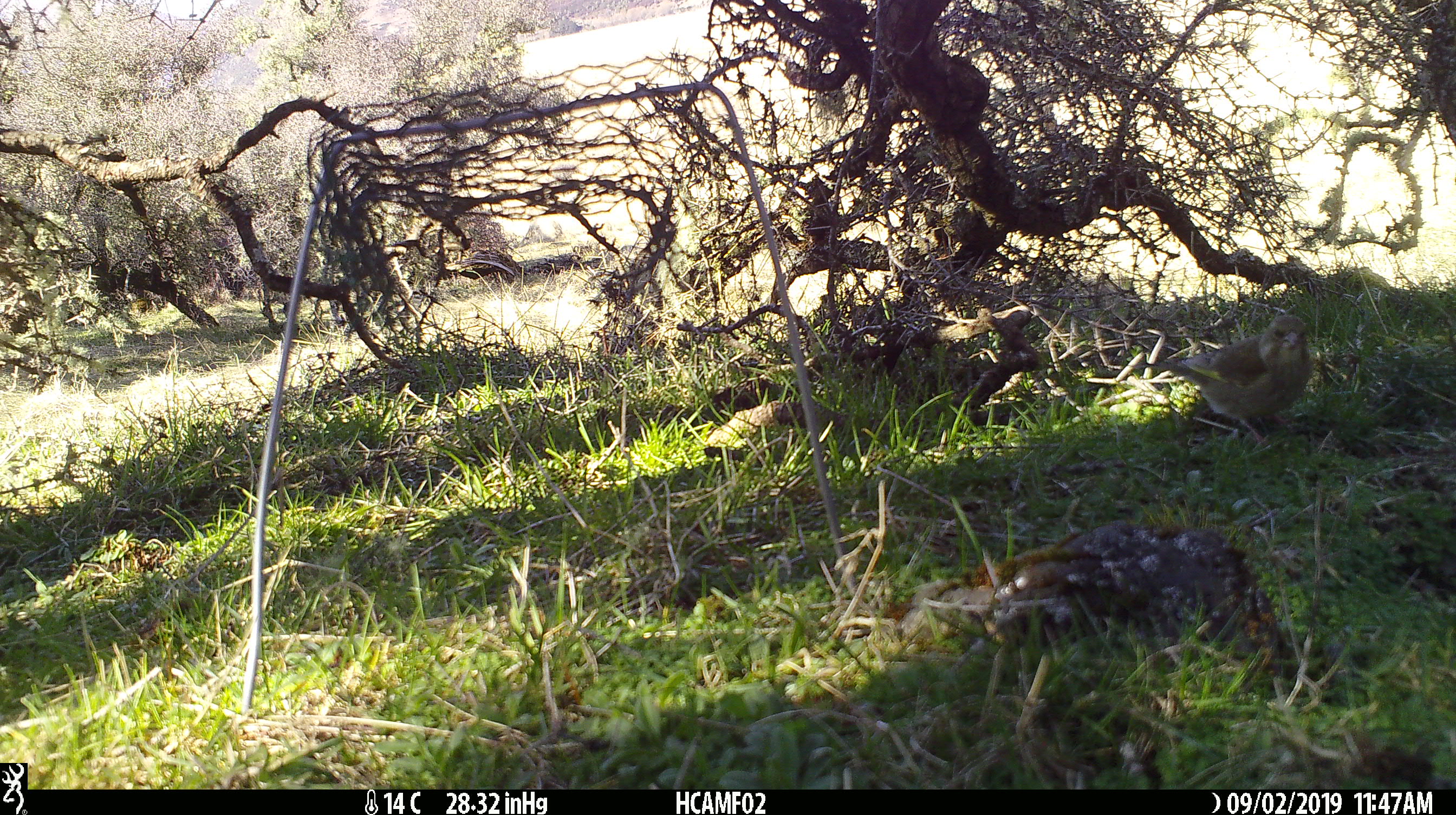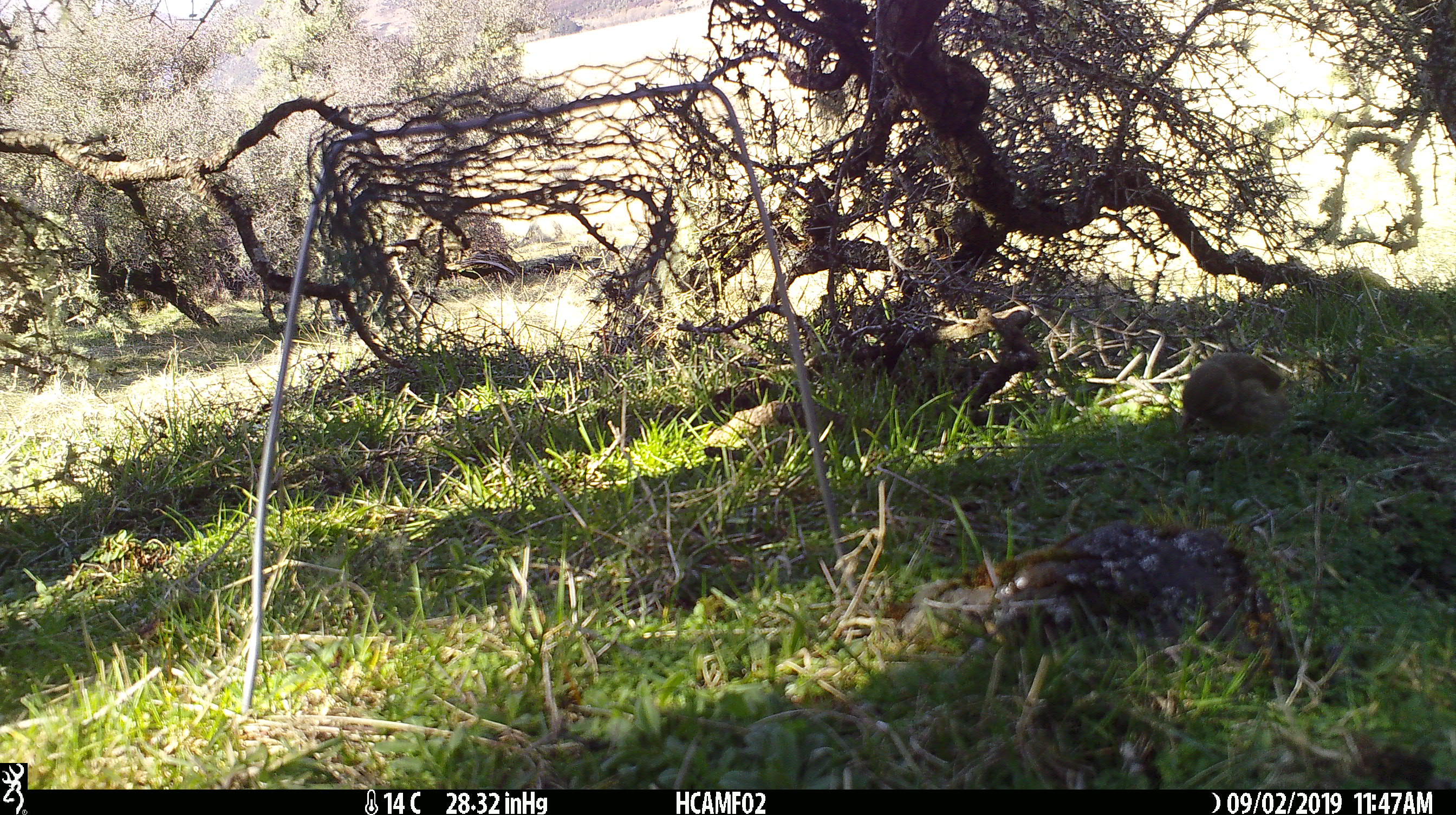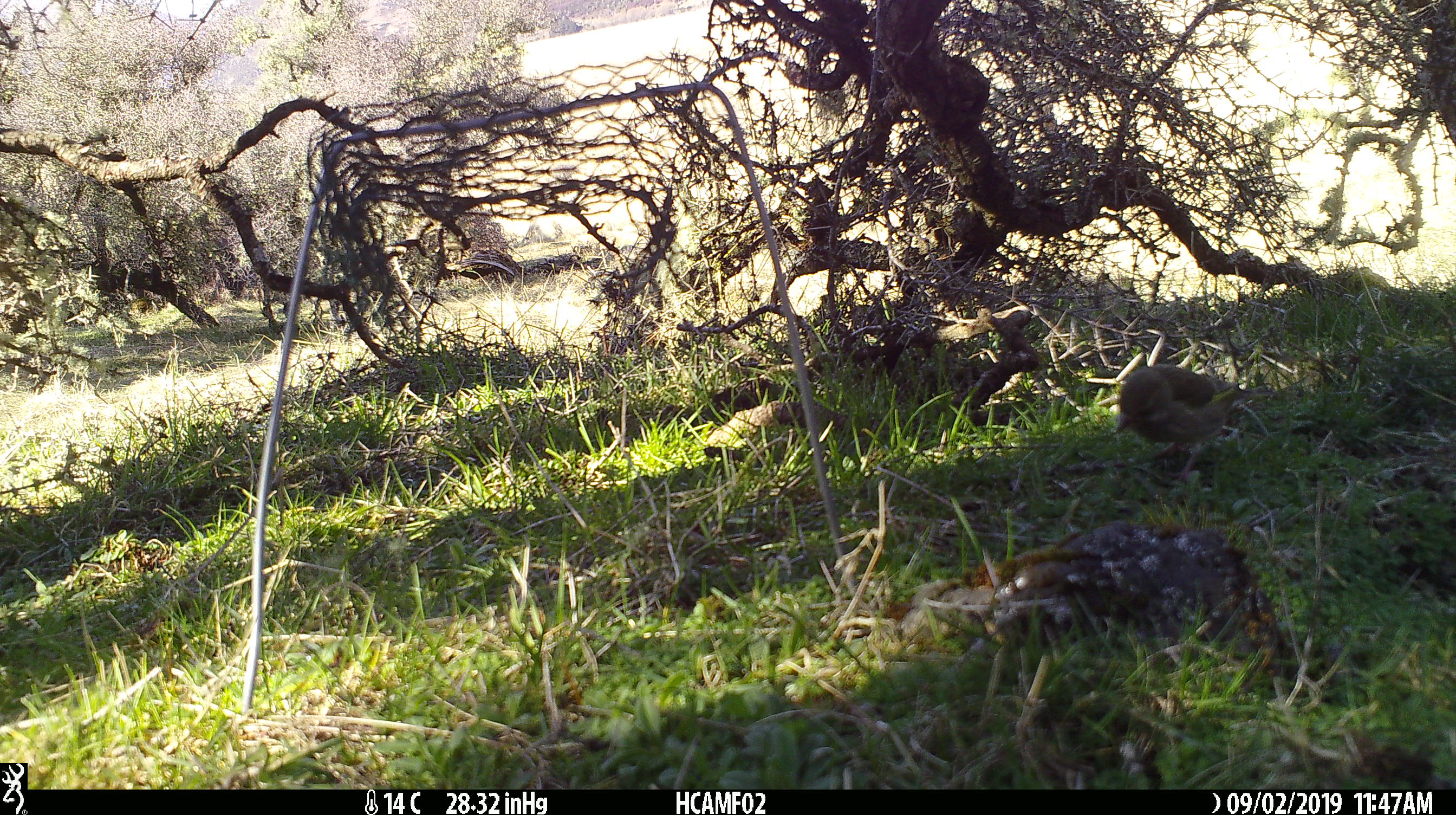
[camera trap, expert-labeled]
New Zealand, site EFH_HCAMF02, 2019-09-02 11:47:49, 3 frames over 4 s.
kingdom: Animalia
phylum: Chordata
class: Aves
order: Passeriformes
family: Fringillidae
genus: Chloris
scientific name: Chloris chloris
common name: greenfinch